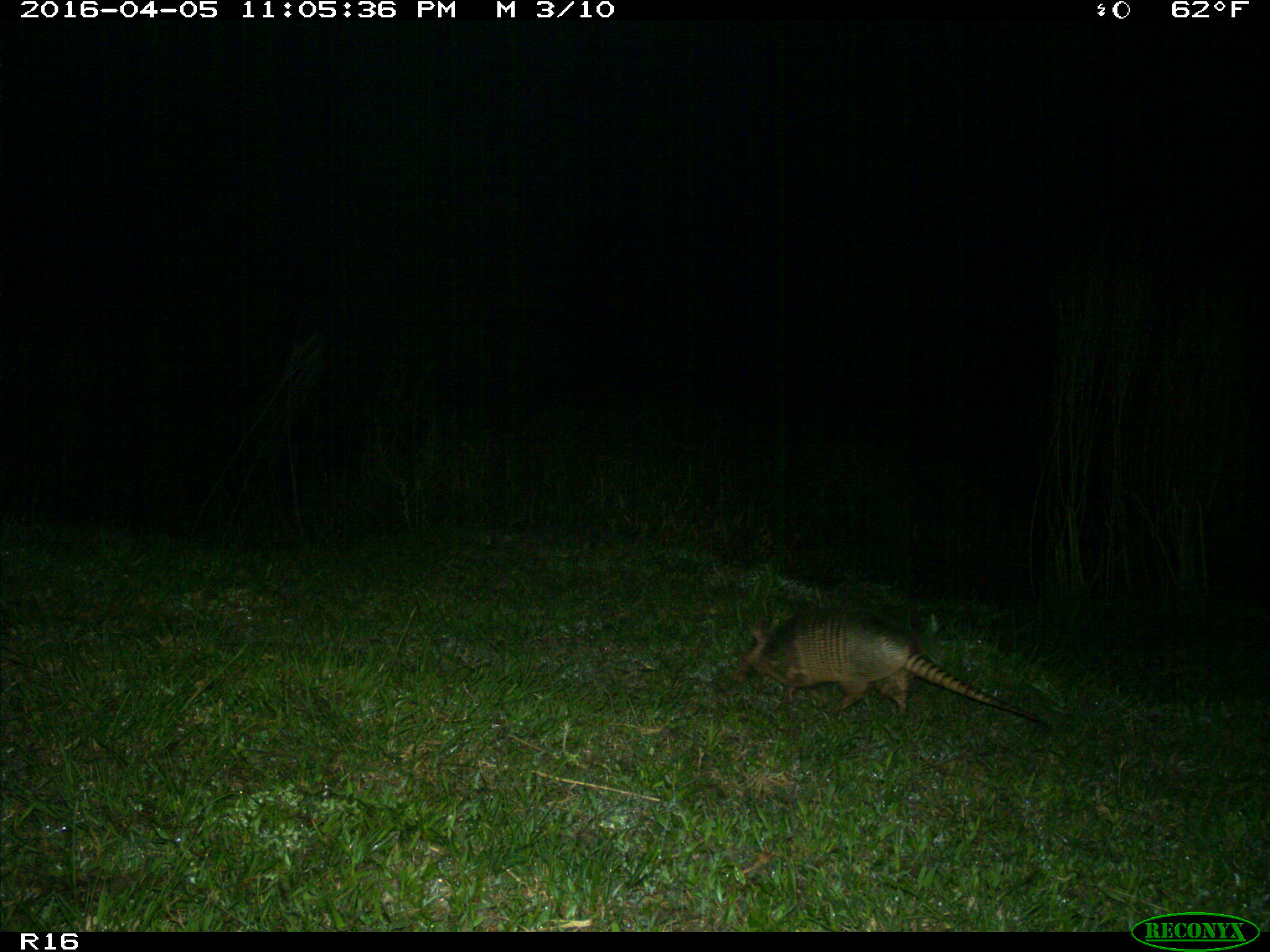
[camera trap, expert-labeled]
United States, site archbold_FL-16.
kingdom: Animalia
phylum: Chordata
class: Mammalia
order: Cingulata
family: Dasypodidae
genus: Dasypus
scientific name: Dasypus novemcinctus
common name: nine-banded armadillo